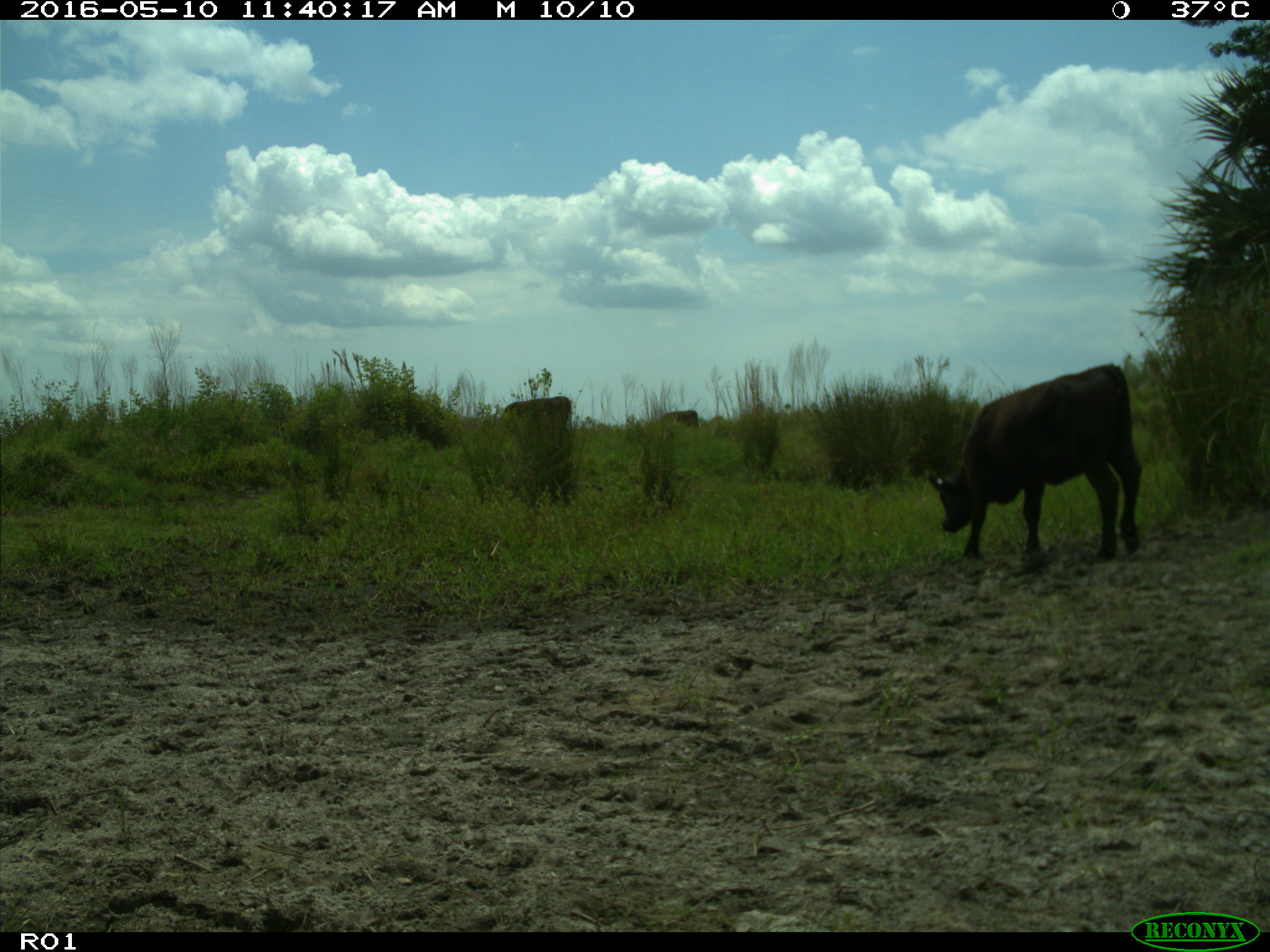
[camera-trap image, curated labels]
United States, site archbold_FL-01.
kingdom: Animalia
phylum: Chordata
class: Mammalia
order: Artiodactyla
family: Bovidae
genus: Bos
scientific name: Bos taurus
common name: domestic cow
Bos taurus (domestic cow).